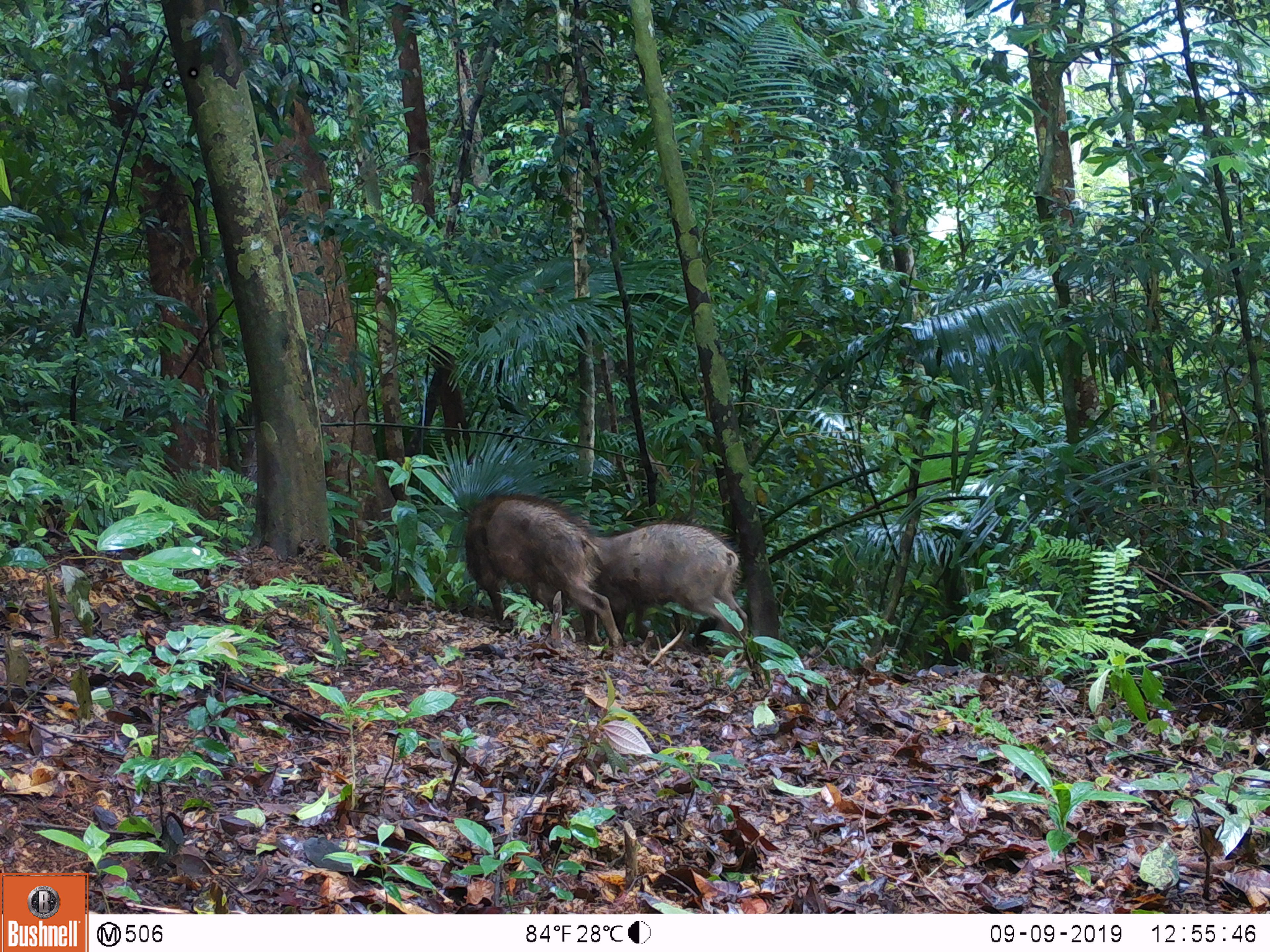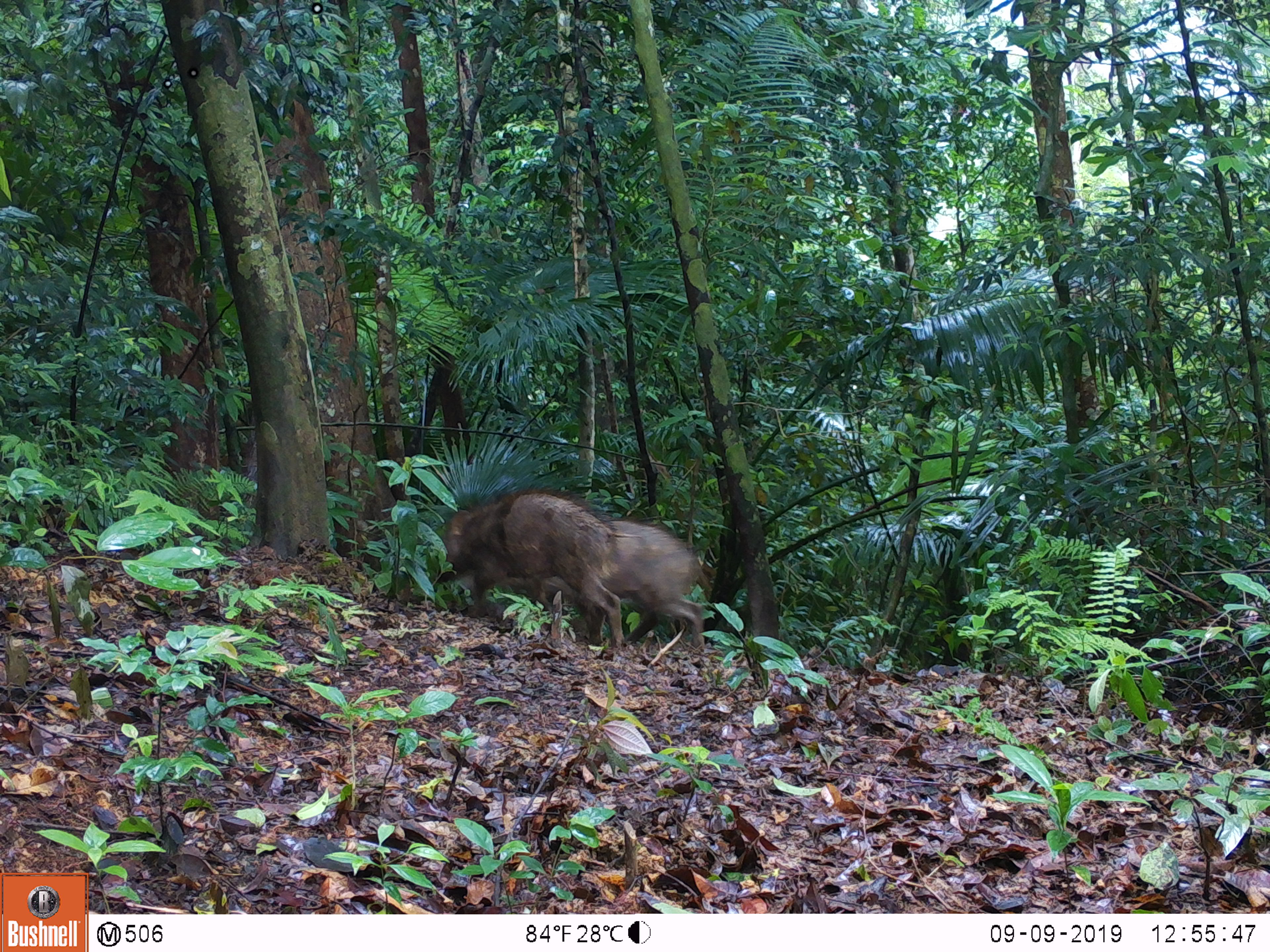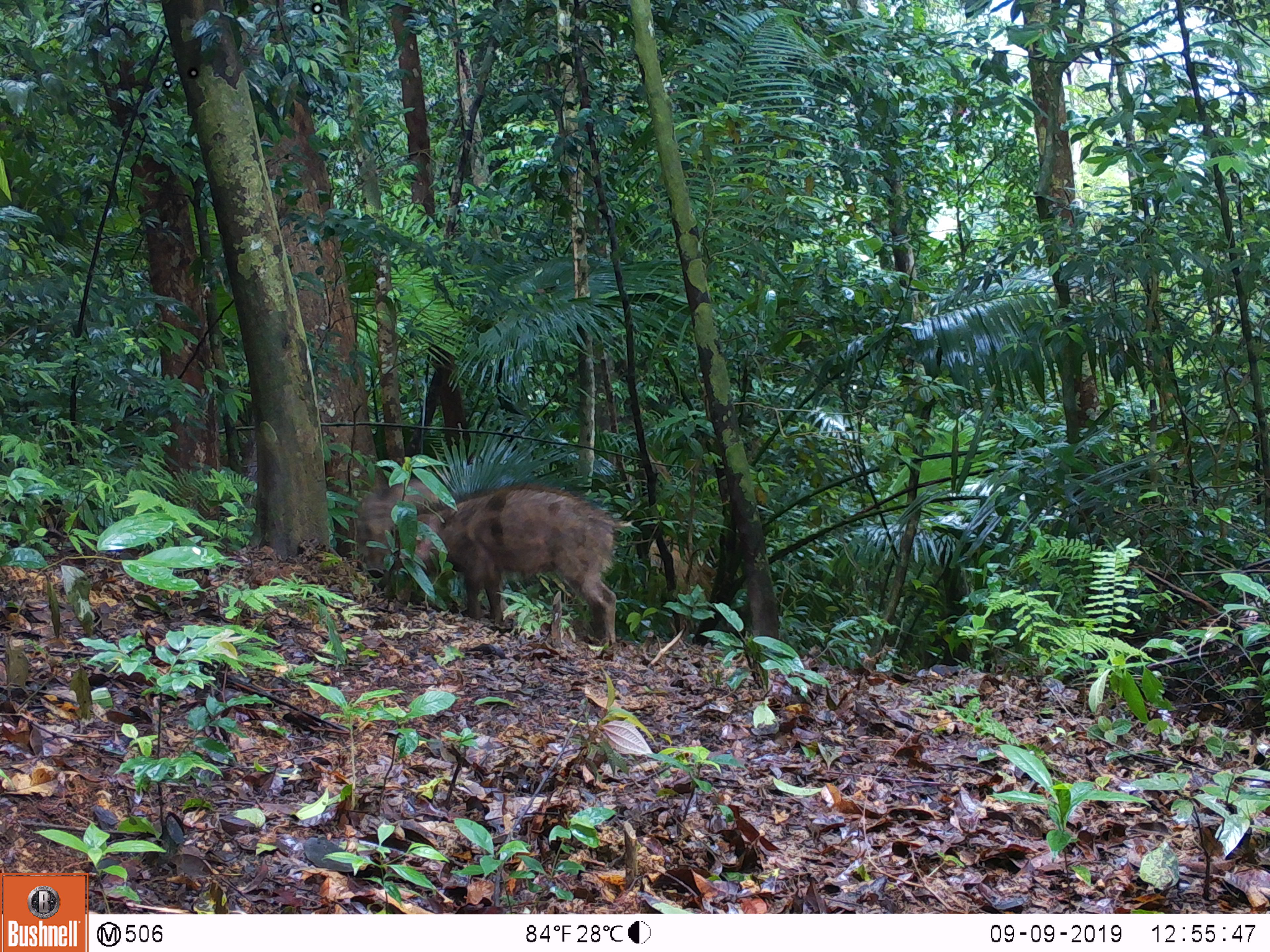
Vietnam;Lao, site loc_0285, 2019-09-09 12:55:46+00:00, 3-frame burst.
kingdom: Animalia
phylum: Chordata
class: Mammalia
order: Artiodactyla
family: Suidae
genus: Sus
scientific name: Sus scrofa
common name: eurasian wild pig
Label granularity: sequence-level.